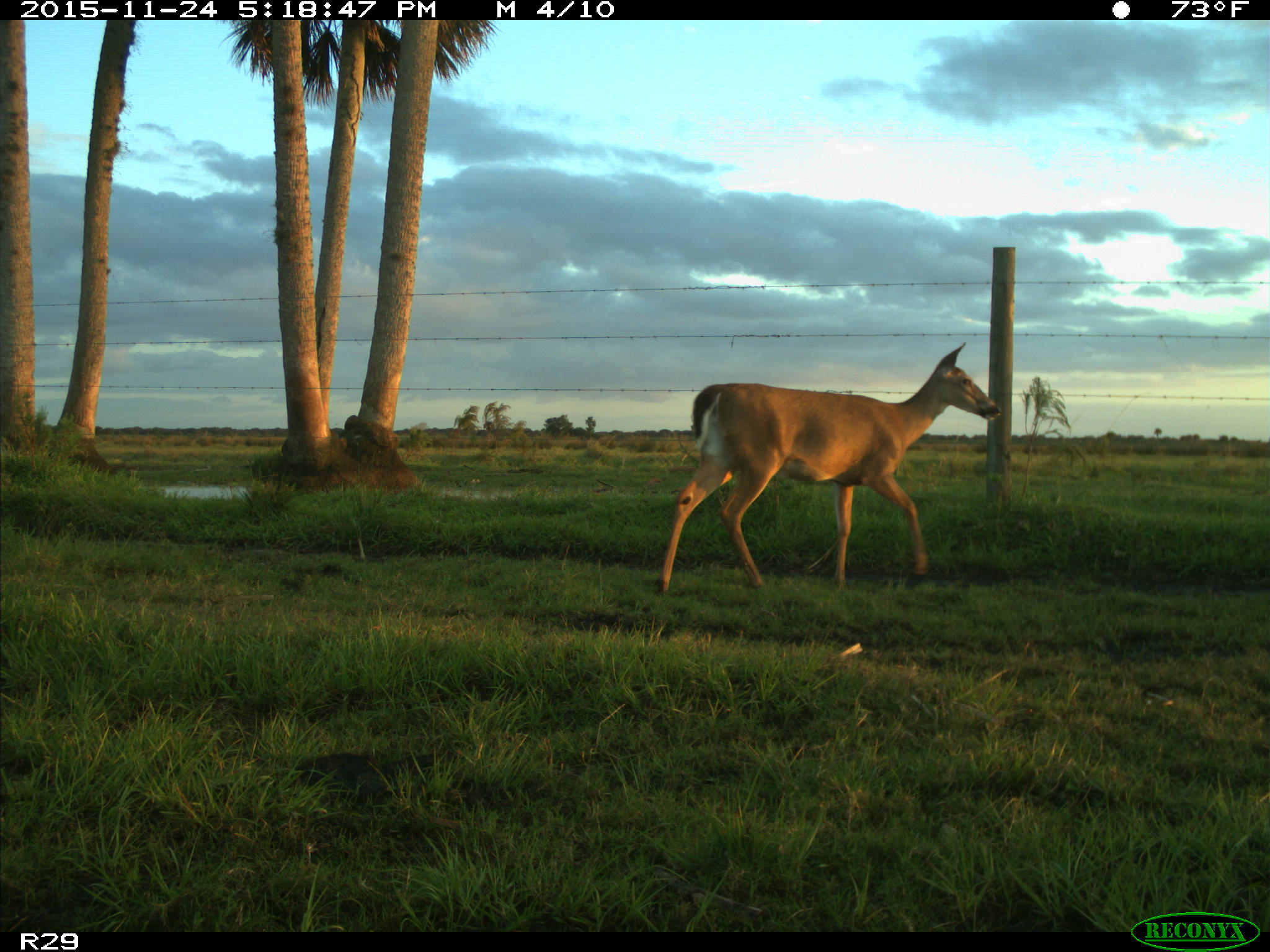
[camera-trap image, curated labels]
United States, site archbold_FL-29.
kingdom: Animalia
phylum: Chordata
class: Mammalia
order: Artiodactyla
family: Cervidae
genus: Odocoileus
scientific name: Odocoileus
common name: deer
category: unidentified deer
Unidentified deer (deer) (Odocoileus).